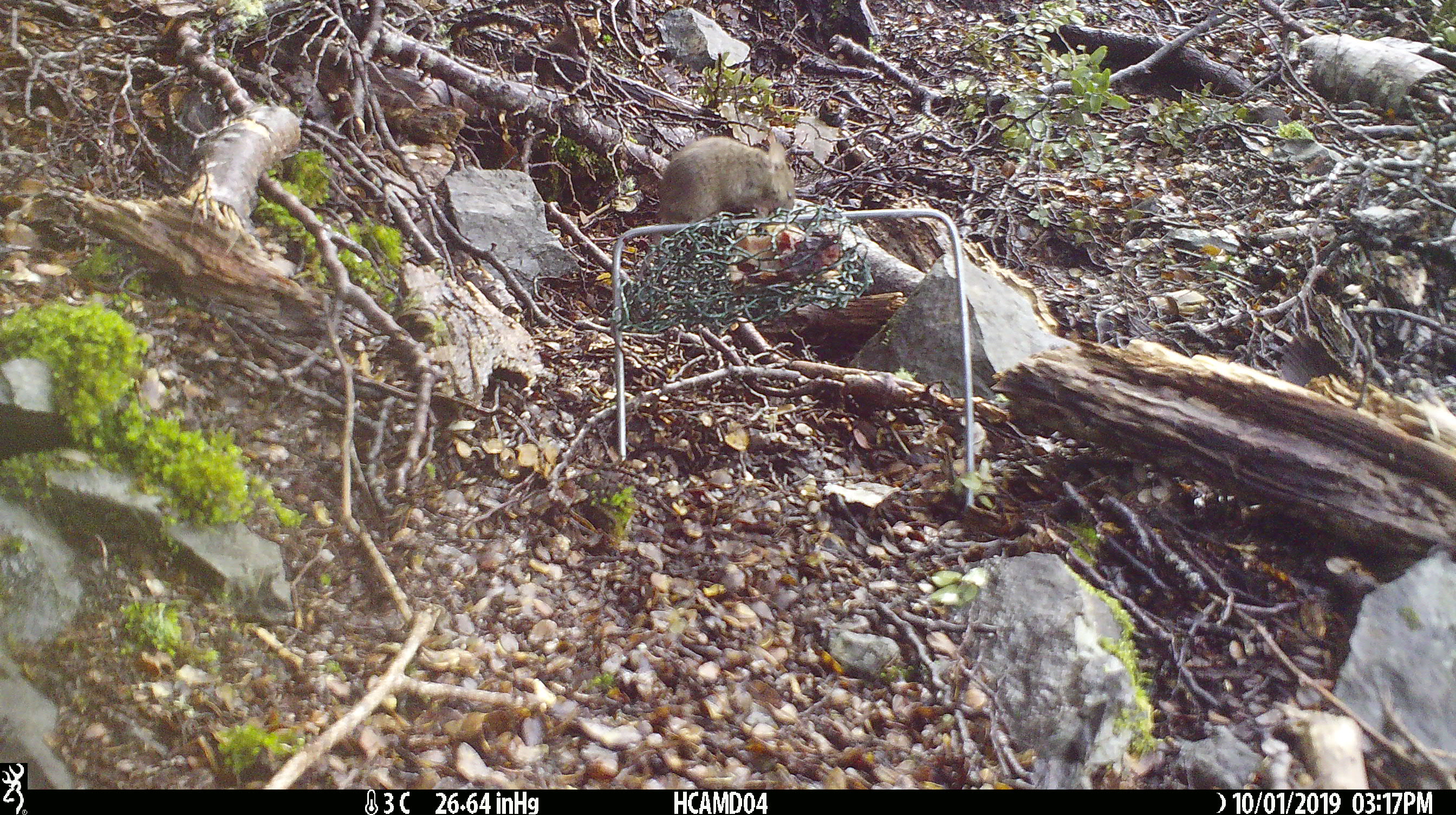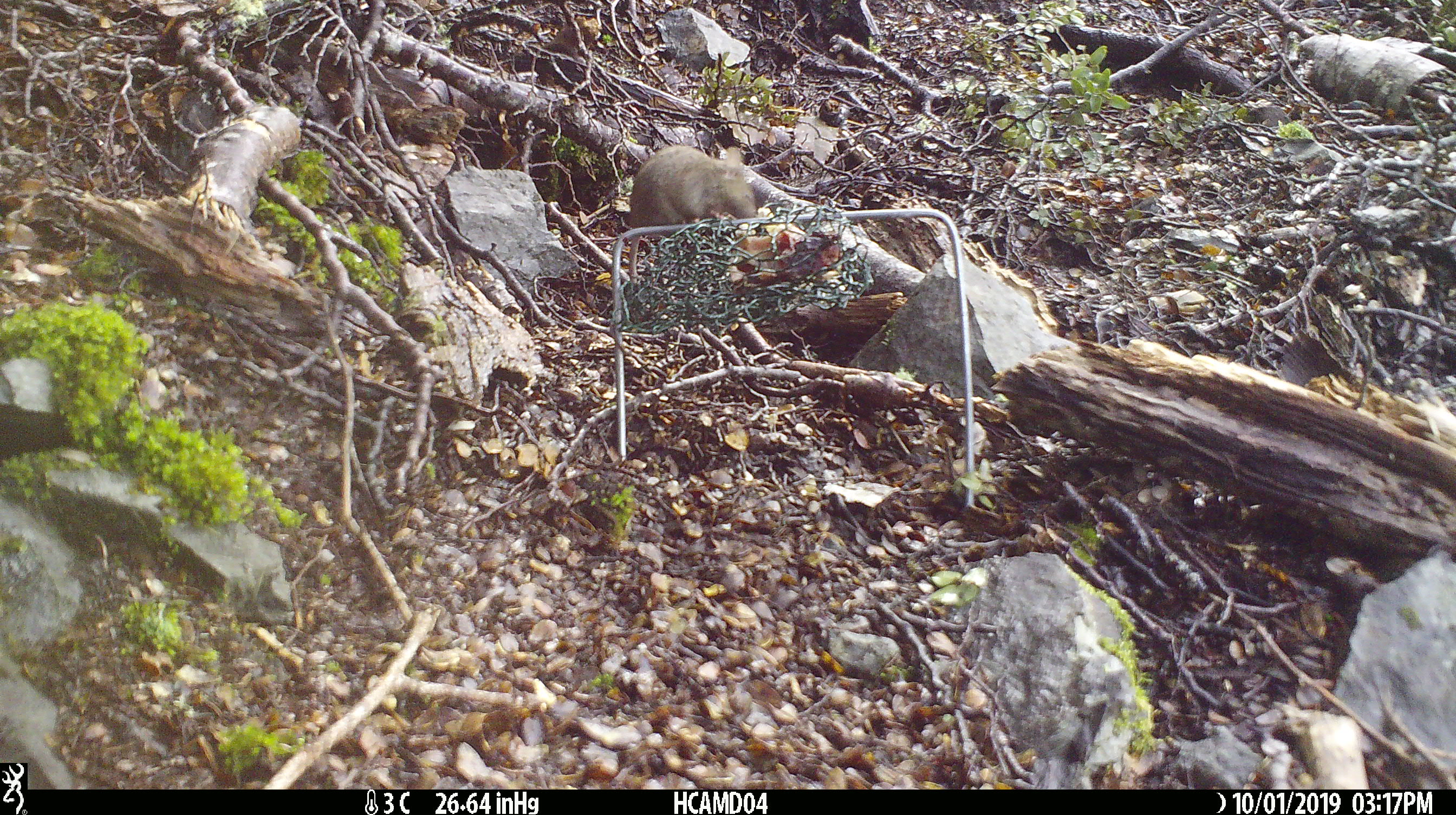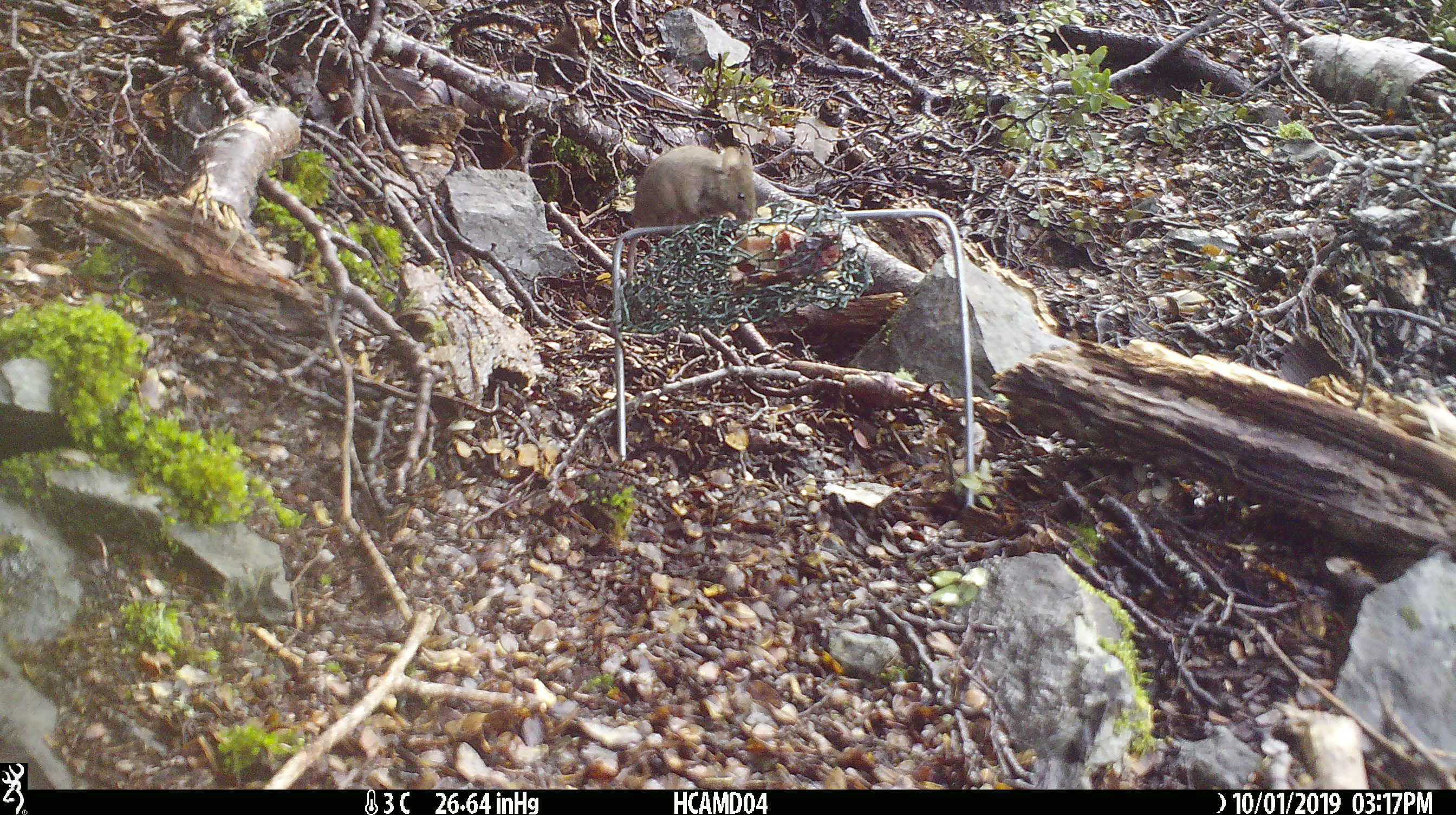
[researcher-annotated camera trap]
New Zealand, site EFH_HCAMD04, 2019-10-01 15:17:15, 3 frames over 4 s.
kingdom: Animalia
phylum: Chordata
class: Mammalia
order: Rodentia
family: Muridae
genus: Mus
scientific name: Mus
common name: mouse